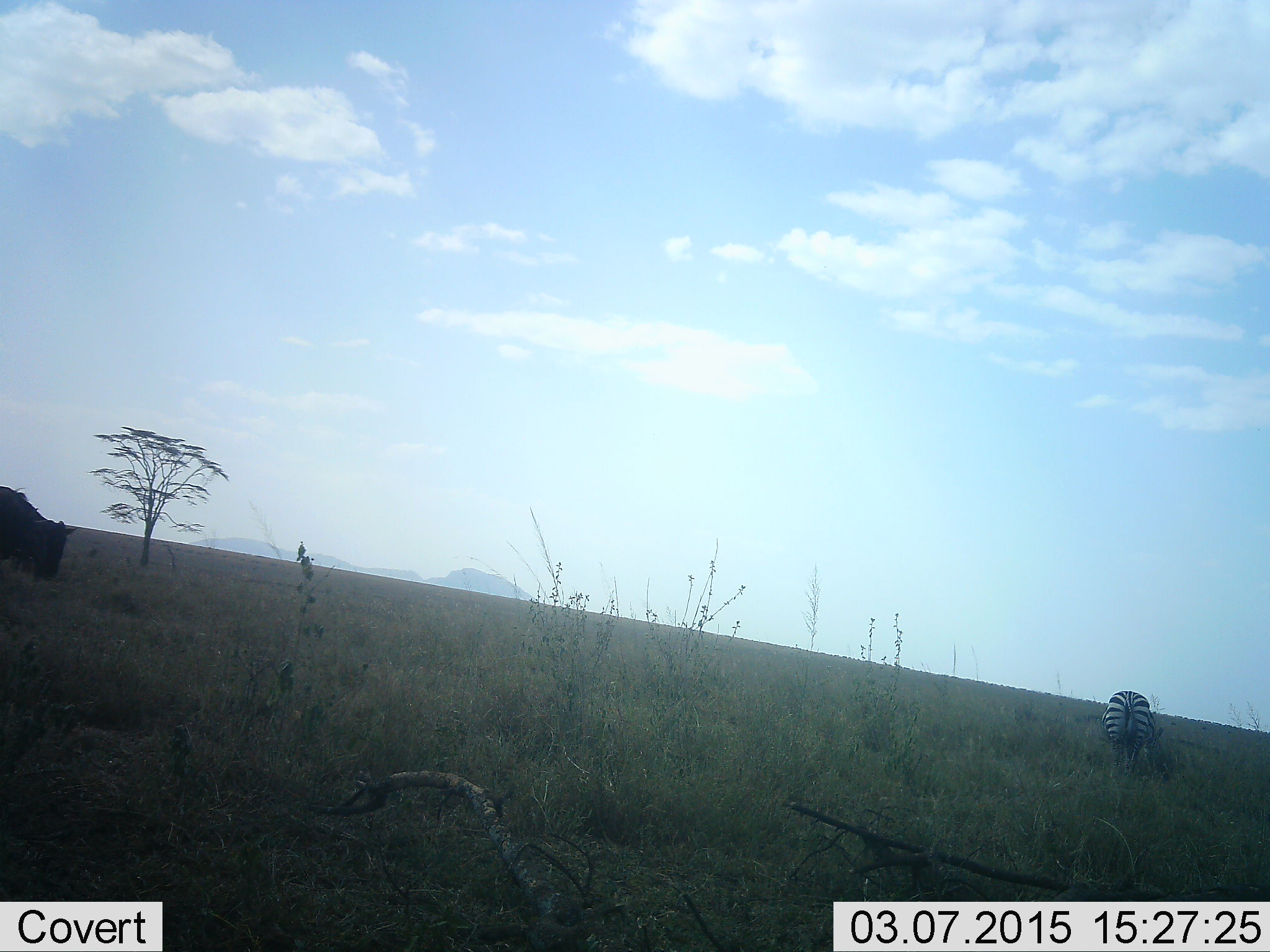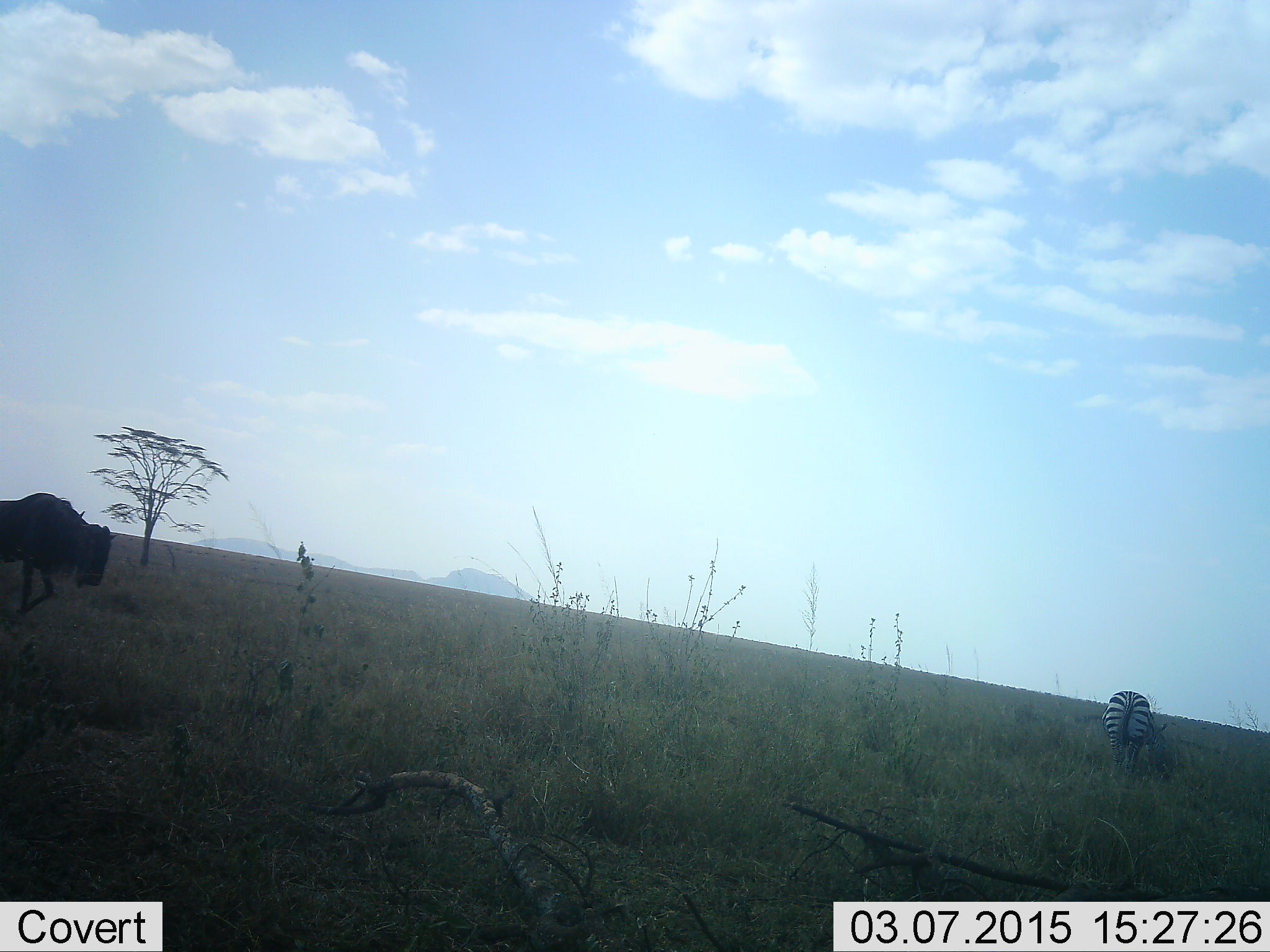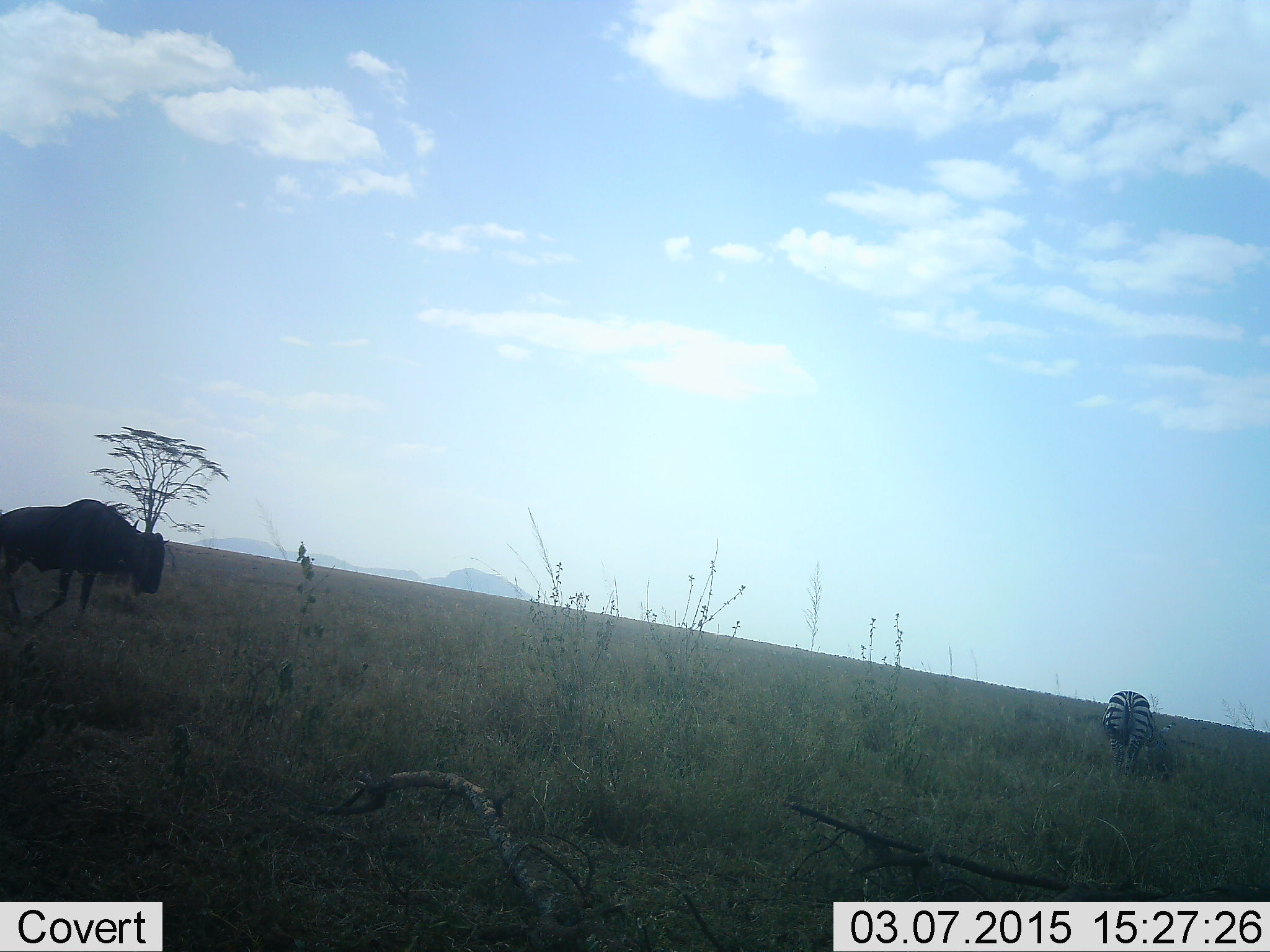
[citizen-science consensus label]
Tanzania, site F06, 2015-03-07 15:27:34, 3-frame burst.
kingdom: Animalia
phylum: Chordata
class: Mammalia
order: Artiodactyla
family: Bovidae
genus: Connochaetes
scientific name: Connochaetes taurinus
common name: blue wildebeest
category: wildebeest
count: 1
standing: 18%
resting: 0%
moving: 100%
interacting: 0%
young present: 0%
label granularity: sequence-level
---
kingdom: Animalia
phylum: Chordata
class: Mammalia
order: Perissodactyla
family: Equidae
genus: Equus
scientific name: Equus quagga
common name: plains zebra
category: zebra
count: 1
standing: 27%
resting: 0%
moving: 0%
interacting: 0%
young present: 0%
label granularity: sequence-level